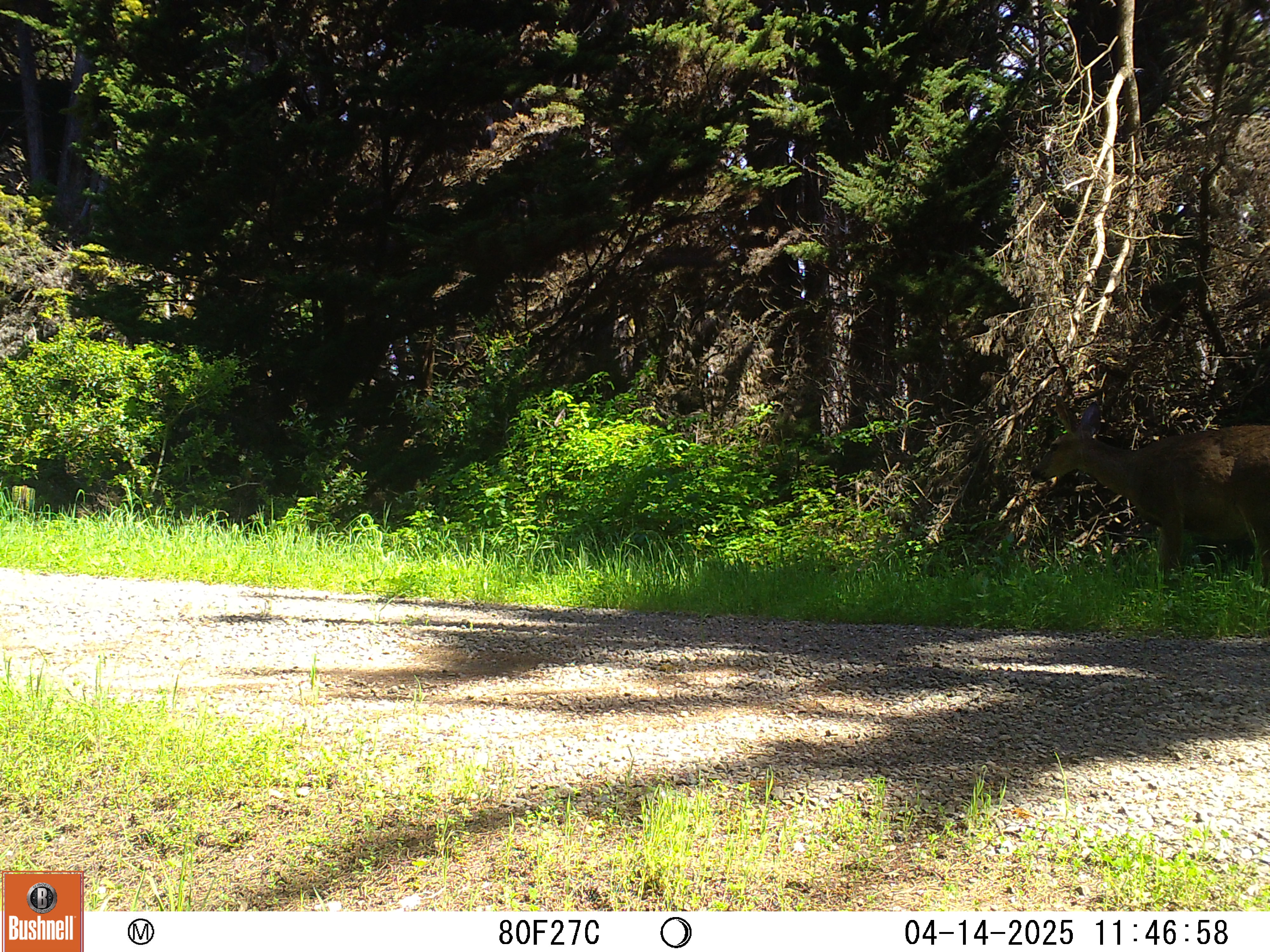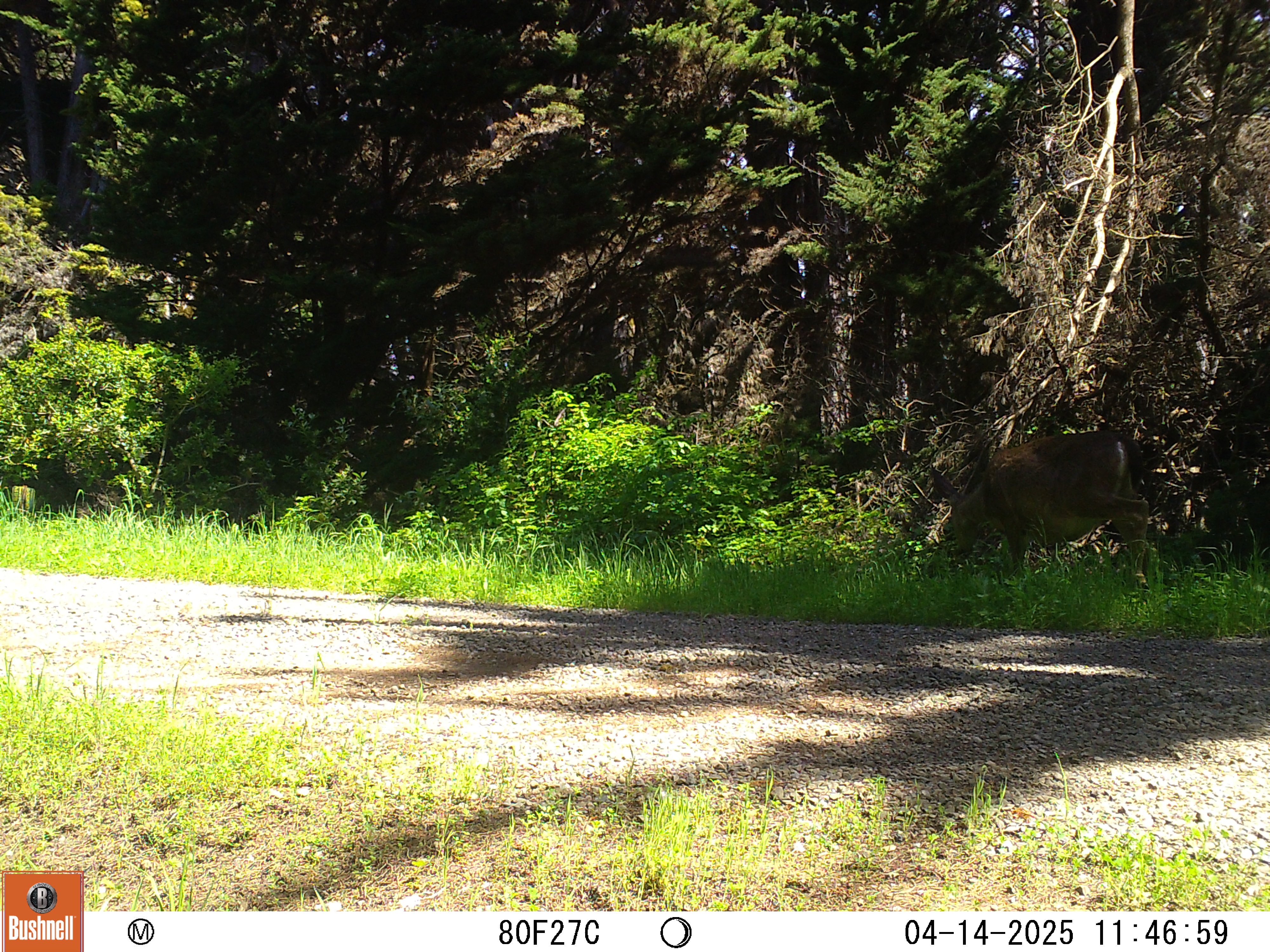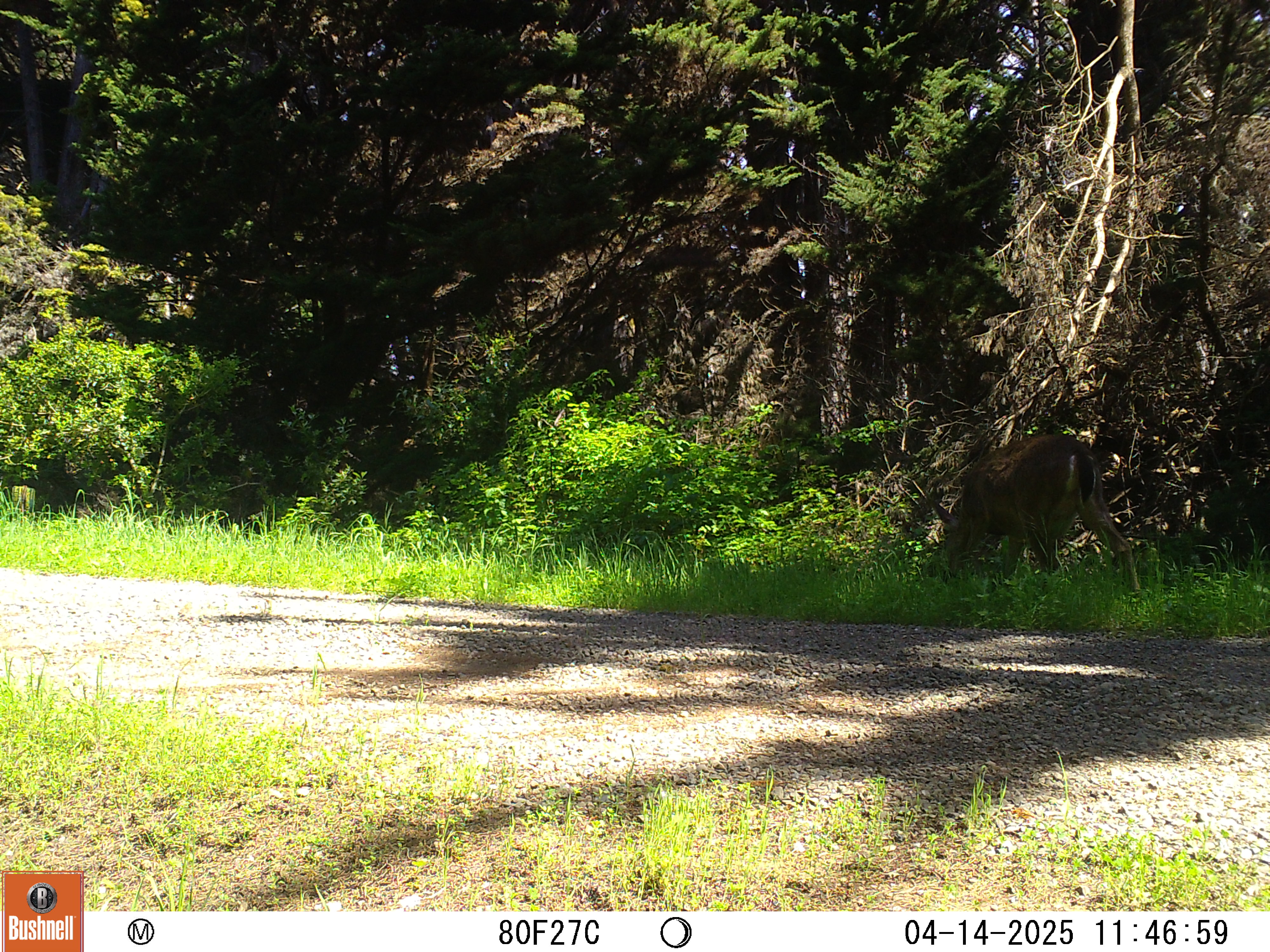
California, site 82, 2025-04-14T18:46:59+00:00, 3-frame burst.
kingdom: Animalia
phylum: Chordata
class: Mammalia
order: Artiodactyla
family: Cervidae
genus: Odocoileus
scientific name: Odocoileus hemionus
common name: mule deer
Mule deer (Odocoileus hemionus).